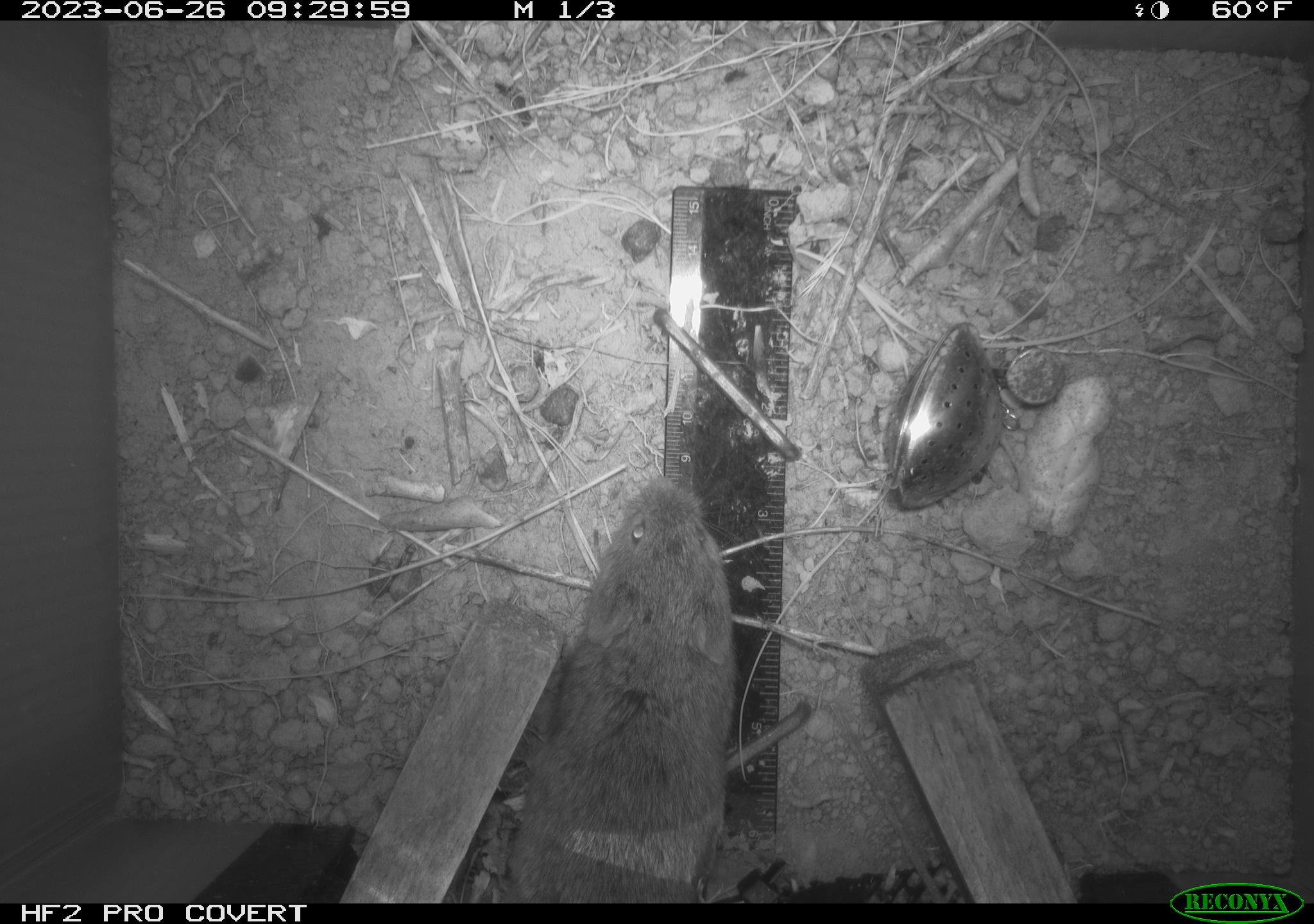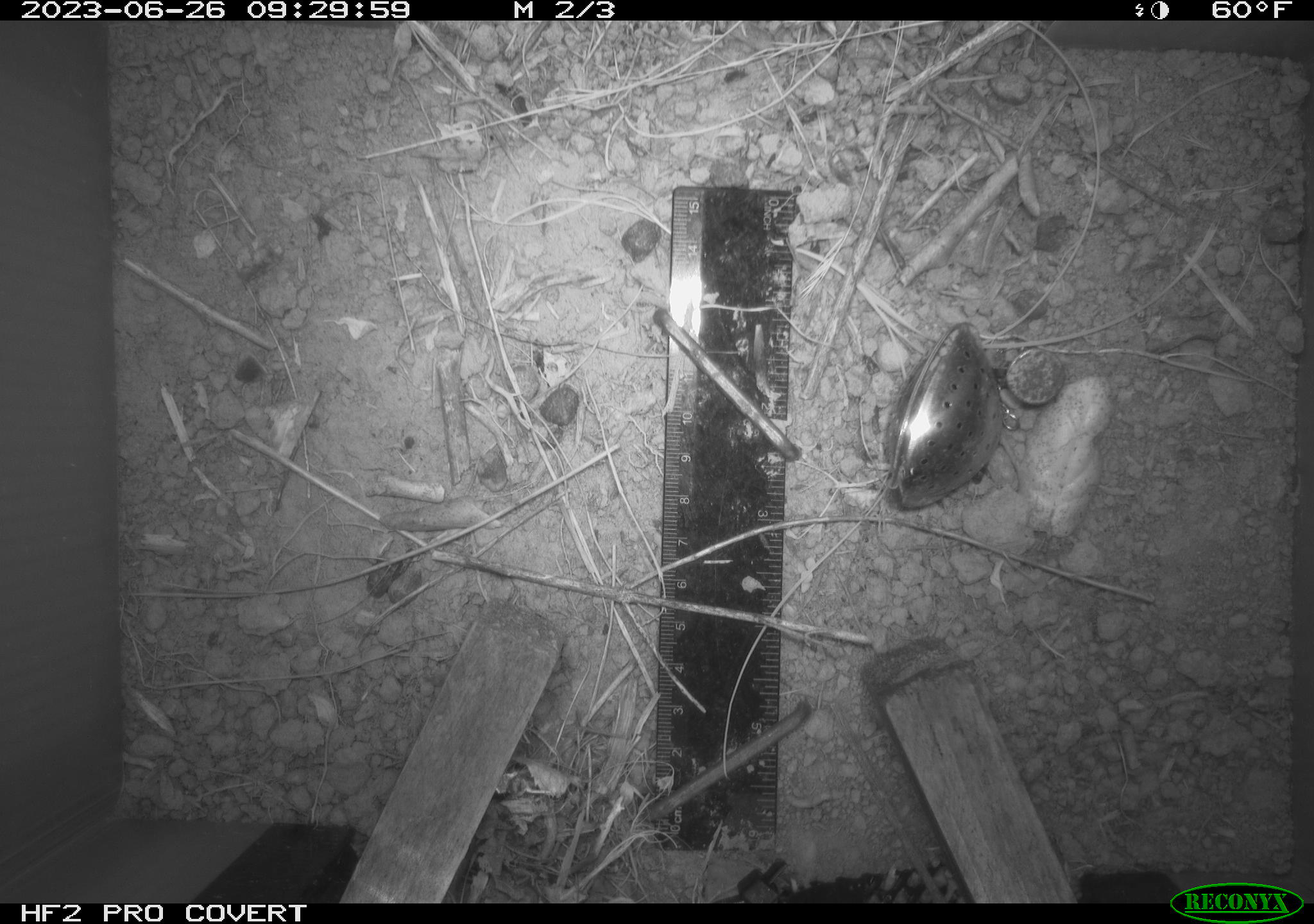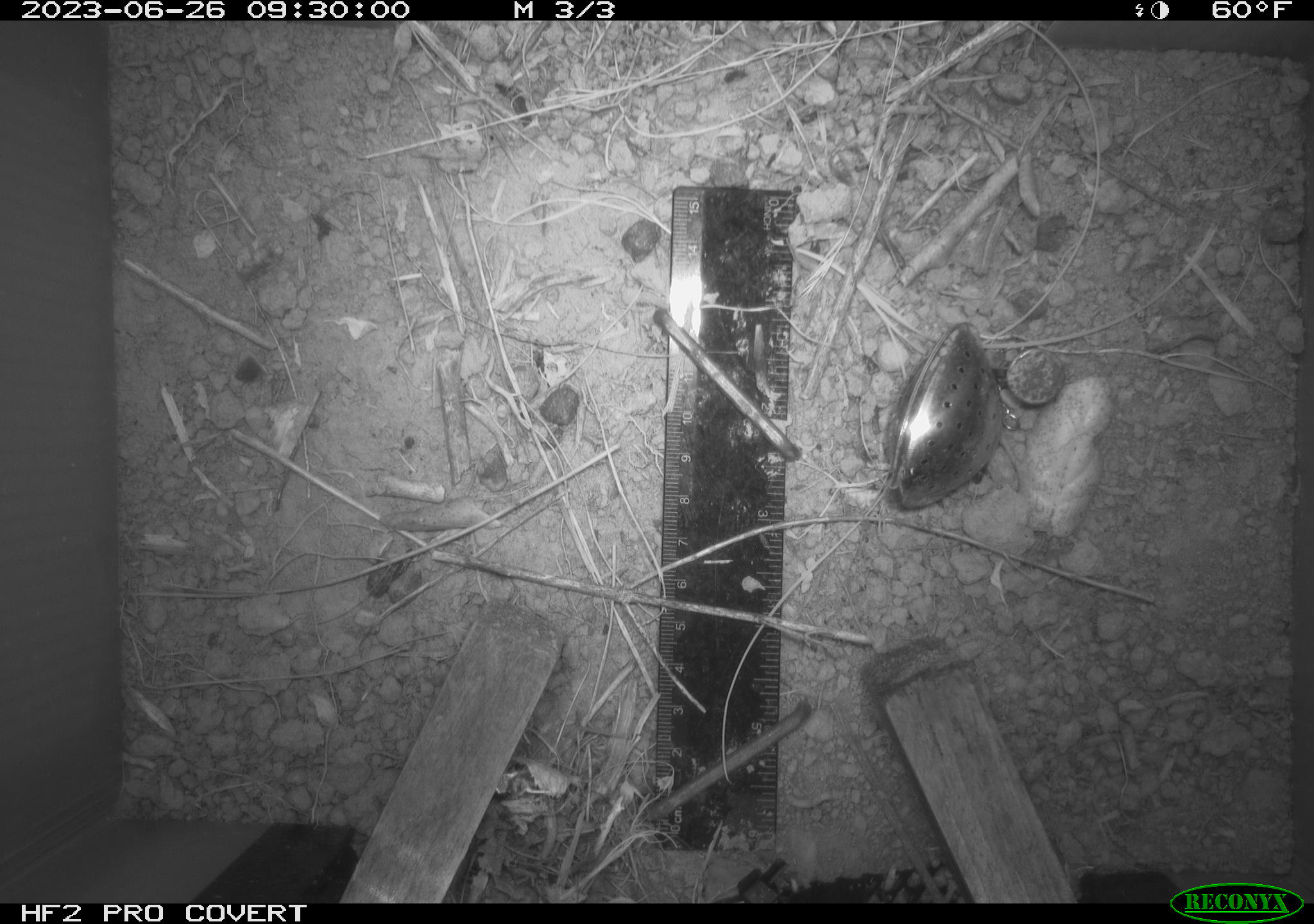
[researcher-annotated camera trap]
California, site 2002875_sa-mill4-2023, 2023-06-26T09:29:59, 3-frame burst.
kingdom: Animalia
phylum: Chordata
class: Mammalia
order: Rodentia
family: Cricetidae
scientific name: Arvicolinae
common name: voles, lemmings, and muskrats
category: arvicolinae subfamily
Arvicolinae subfamily (voles, lemmings, and muskrats) (Arvicolinae).